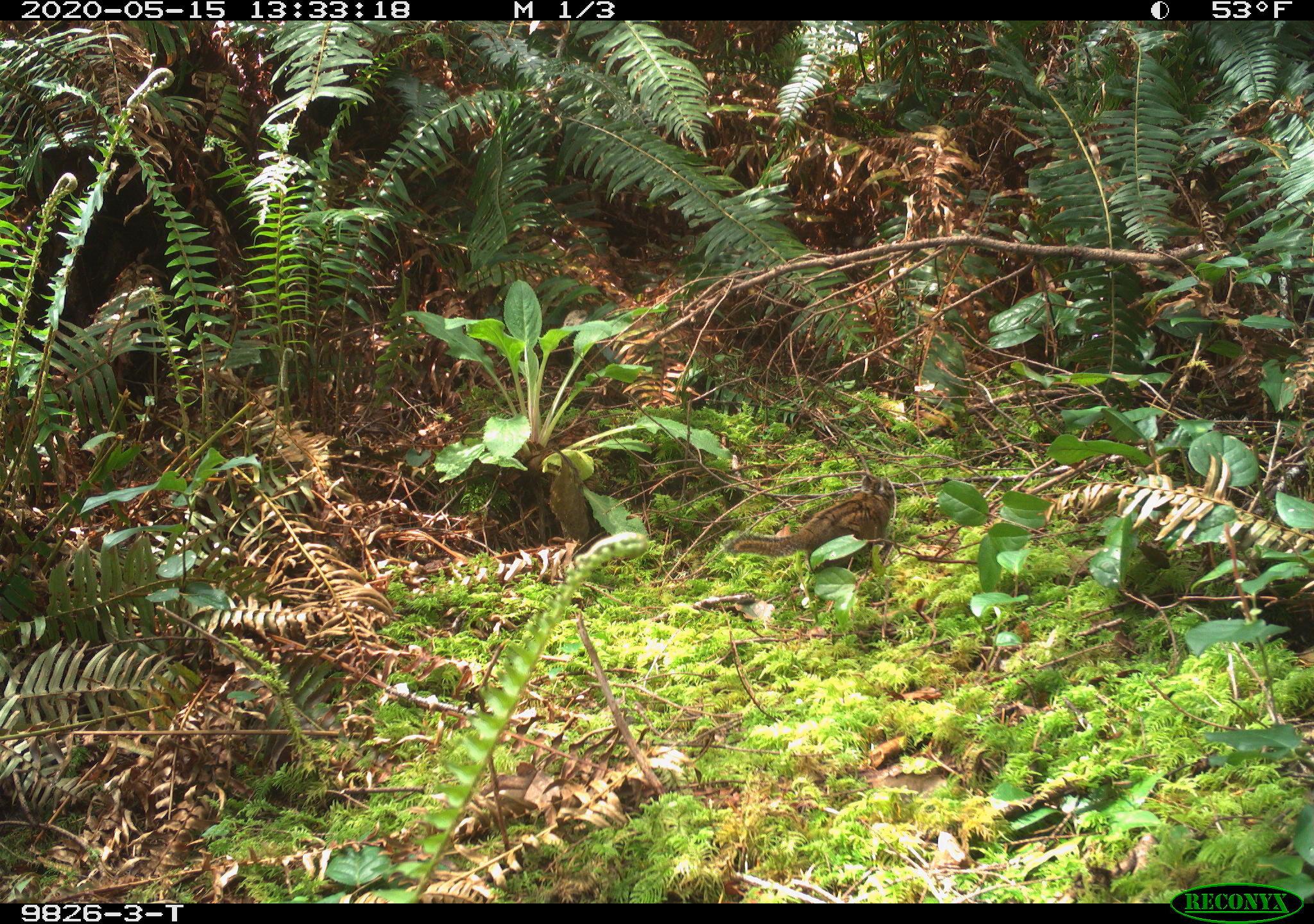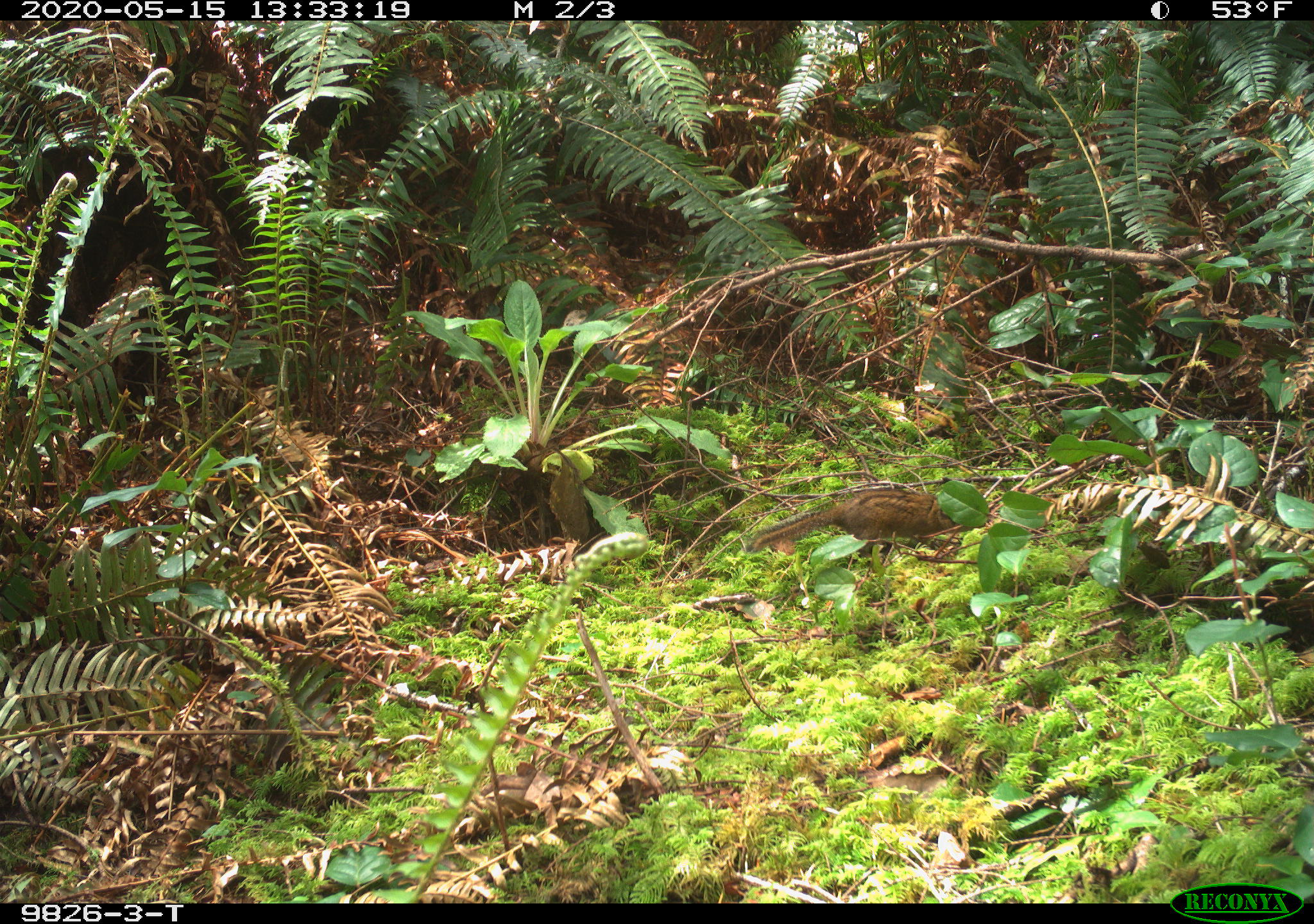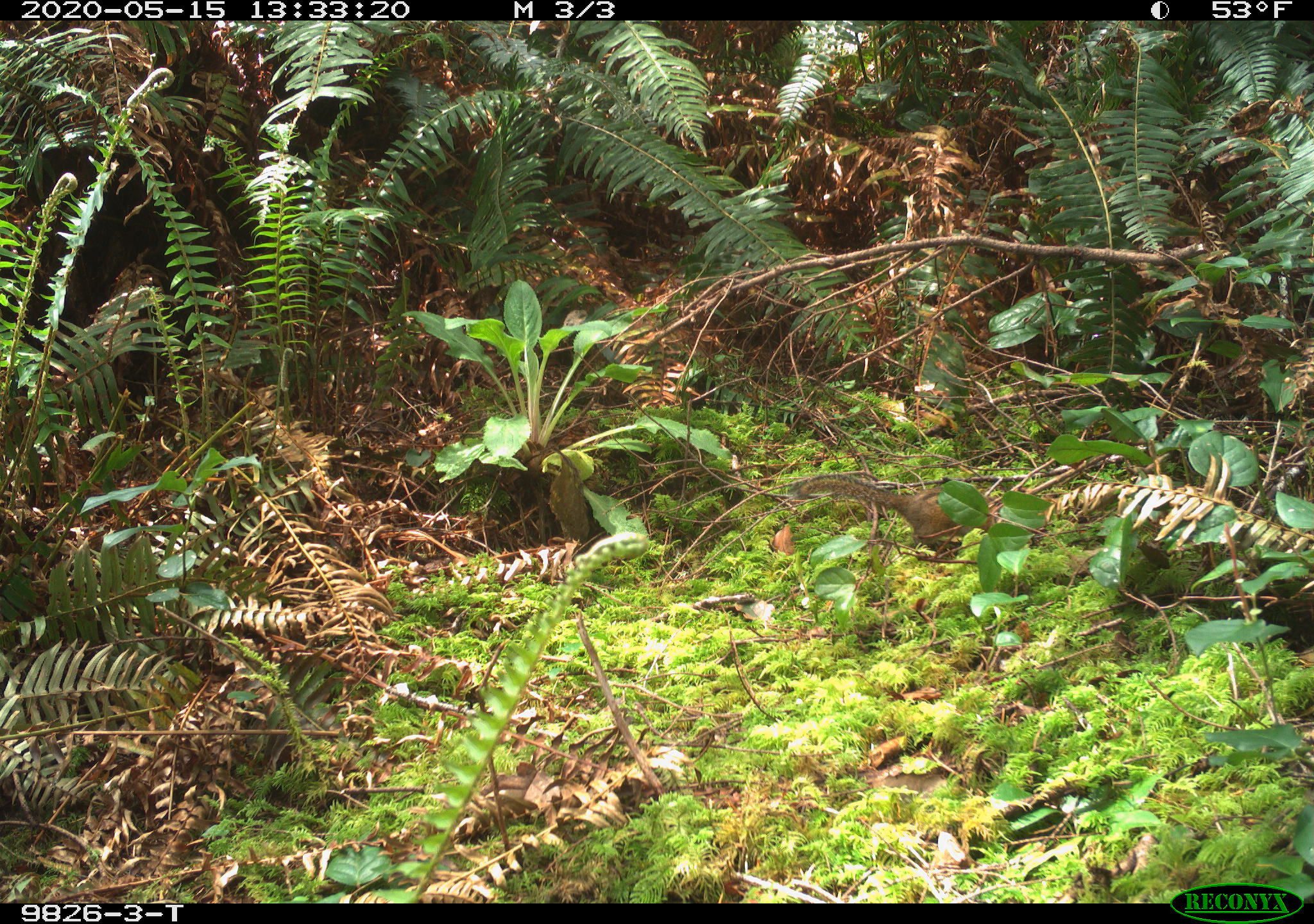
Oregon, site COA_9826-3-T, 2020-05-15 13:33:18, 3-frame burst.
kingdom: Animalia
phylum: Chordata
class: Mammalia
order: Rodentia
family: Sciuridae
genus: Neotamias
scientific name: Neotamias townsendii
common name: townsend's chipmunk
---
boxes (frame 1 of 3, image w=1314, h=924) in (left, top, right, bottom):
townsend's chipmunk: (728, 470, 894, 575)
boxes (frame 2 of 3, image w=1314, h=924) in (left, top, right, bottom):
townsend's chipmunk: (743, 484, 936, 556)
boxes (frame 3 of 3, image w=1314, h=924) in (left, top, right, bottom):
townsend's chipmunk: (791, 465, 968, 554)